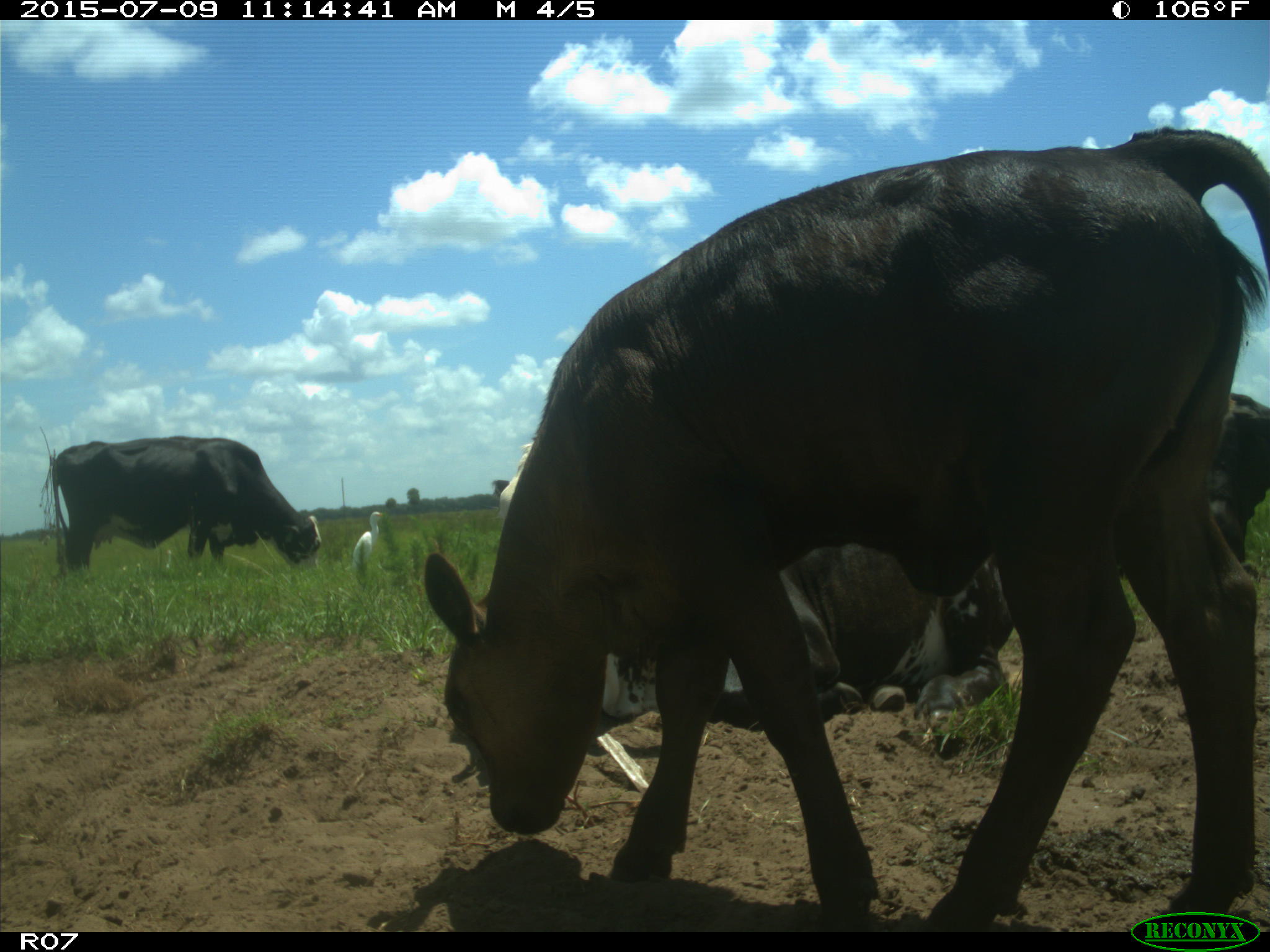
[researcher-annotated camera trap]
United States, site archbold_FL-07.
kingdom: Animalia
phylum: Chordata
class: Mammalia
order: Artiodactyla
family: Bovidae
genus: Bos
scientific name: Bos taurus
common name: domestic cow